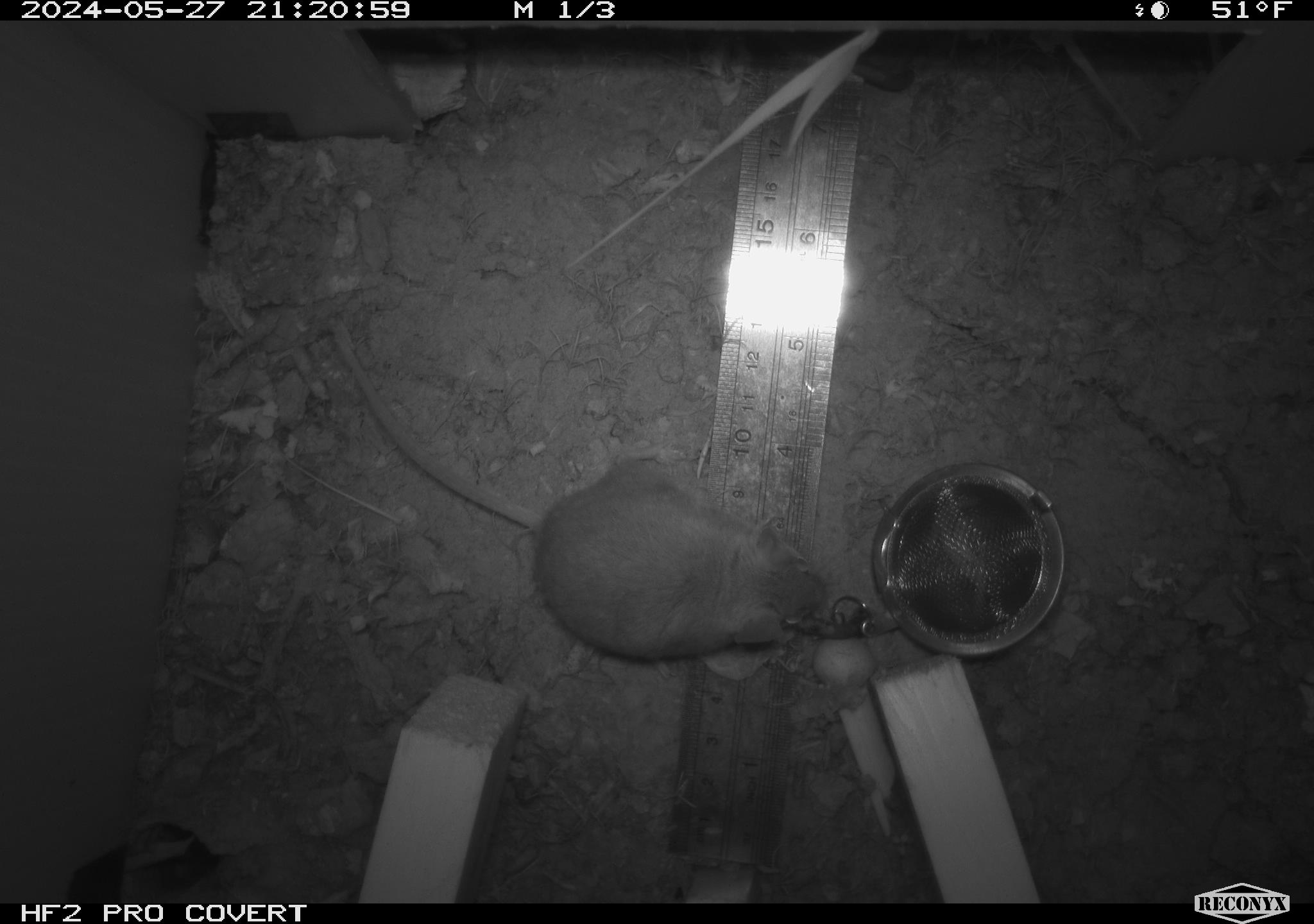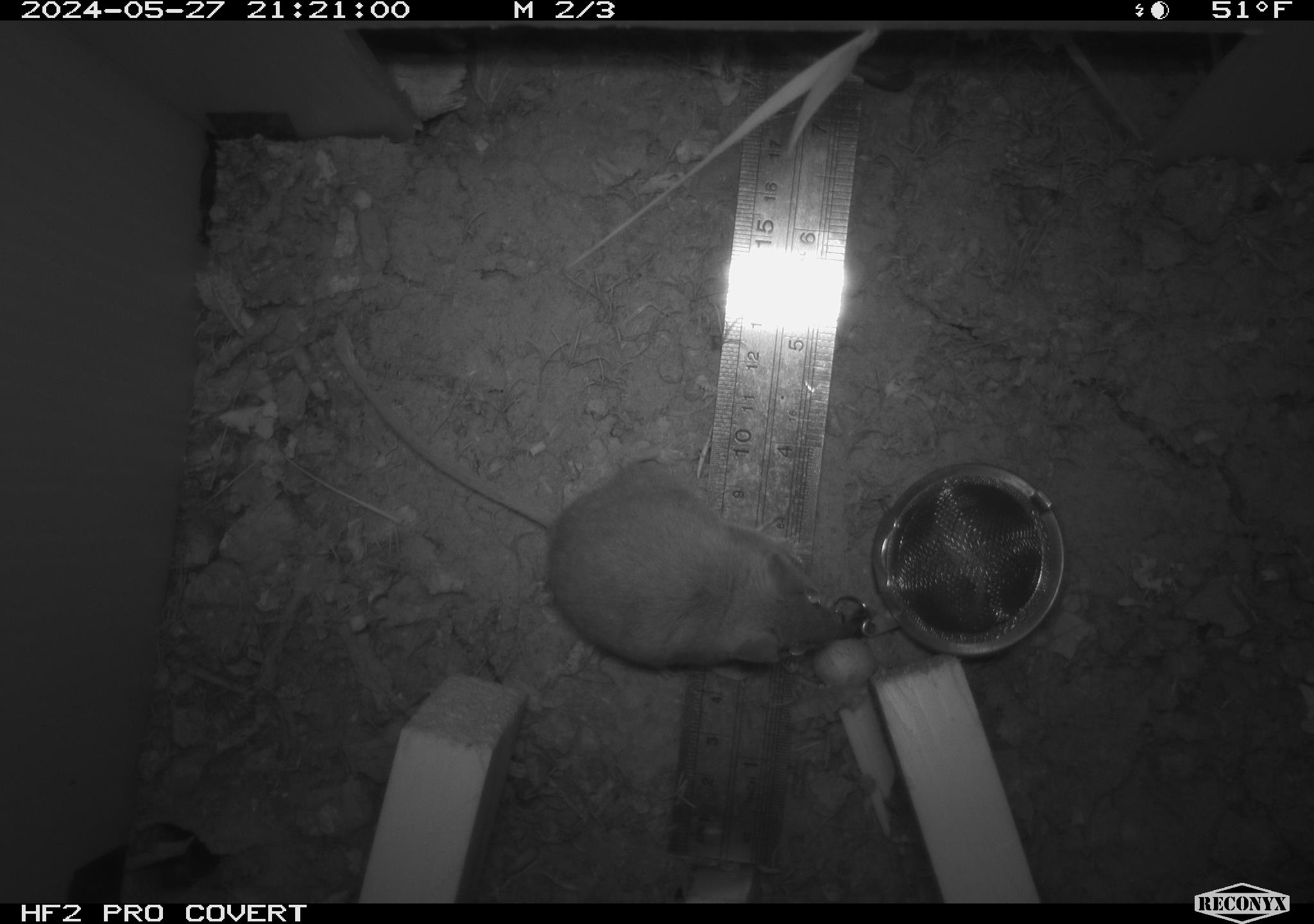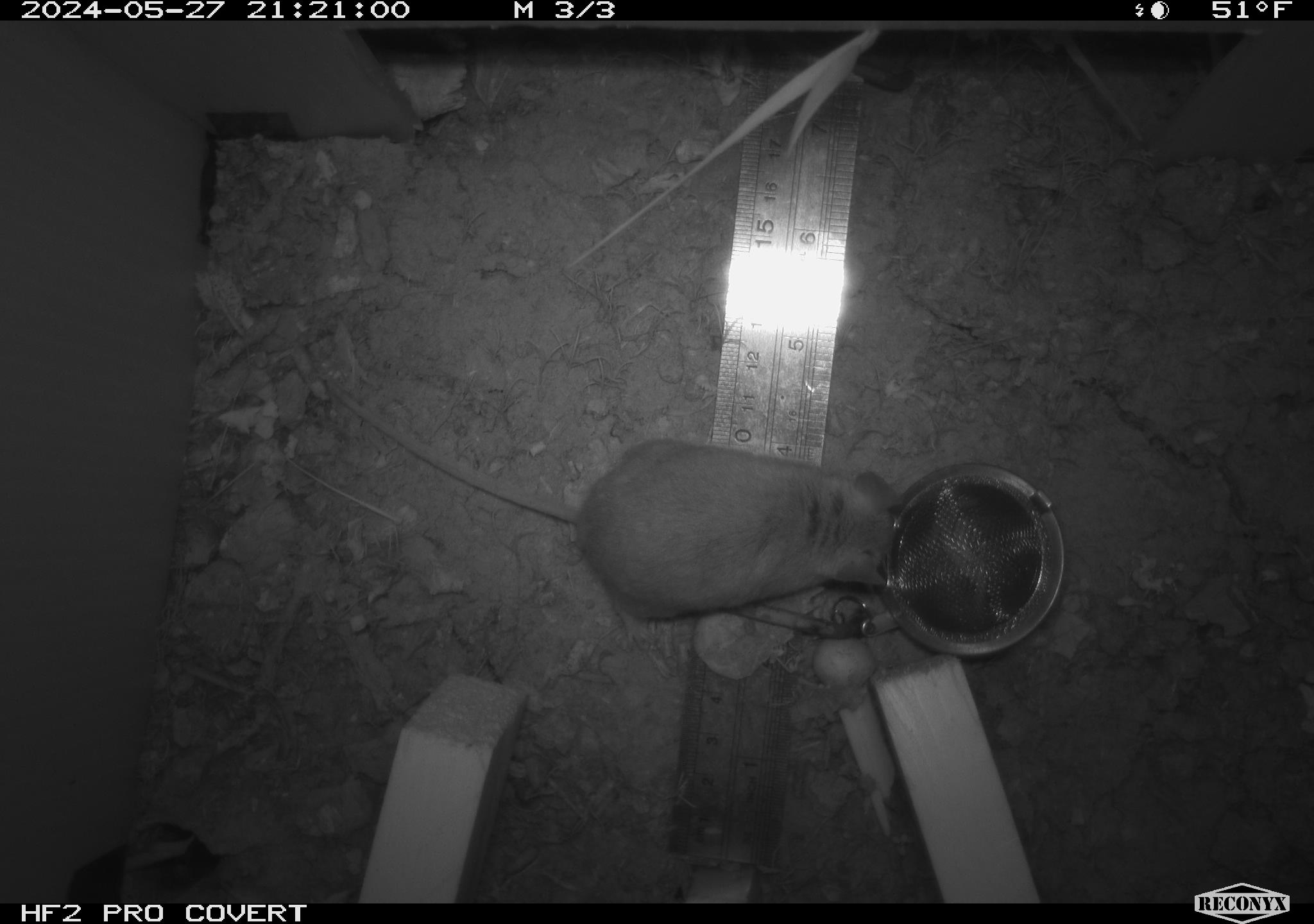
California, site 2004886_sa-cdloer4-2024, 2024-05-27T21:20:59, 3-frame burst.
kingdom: Animalia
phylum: Chordata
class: Mammalia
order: Rodentia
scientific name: Rodentia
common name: mouse species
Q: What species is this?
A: Mouse species (Rodentia).